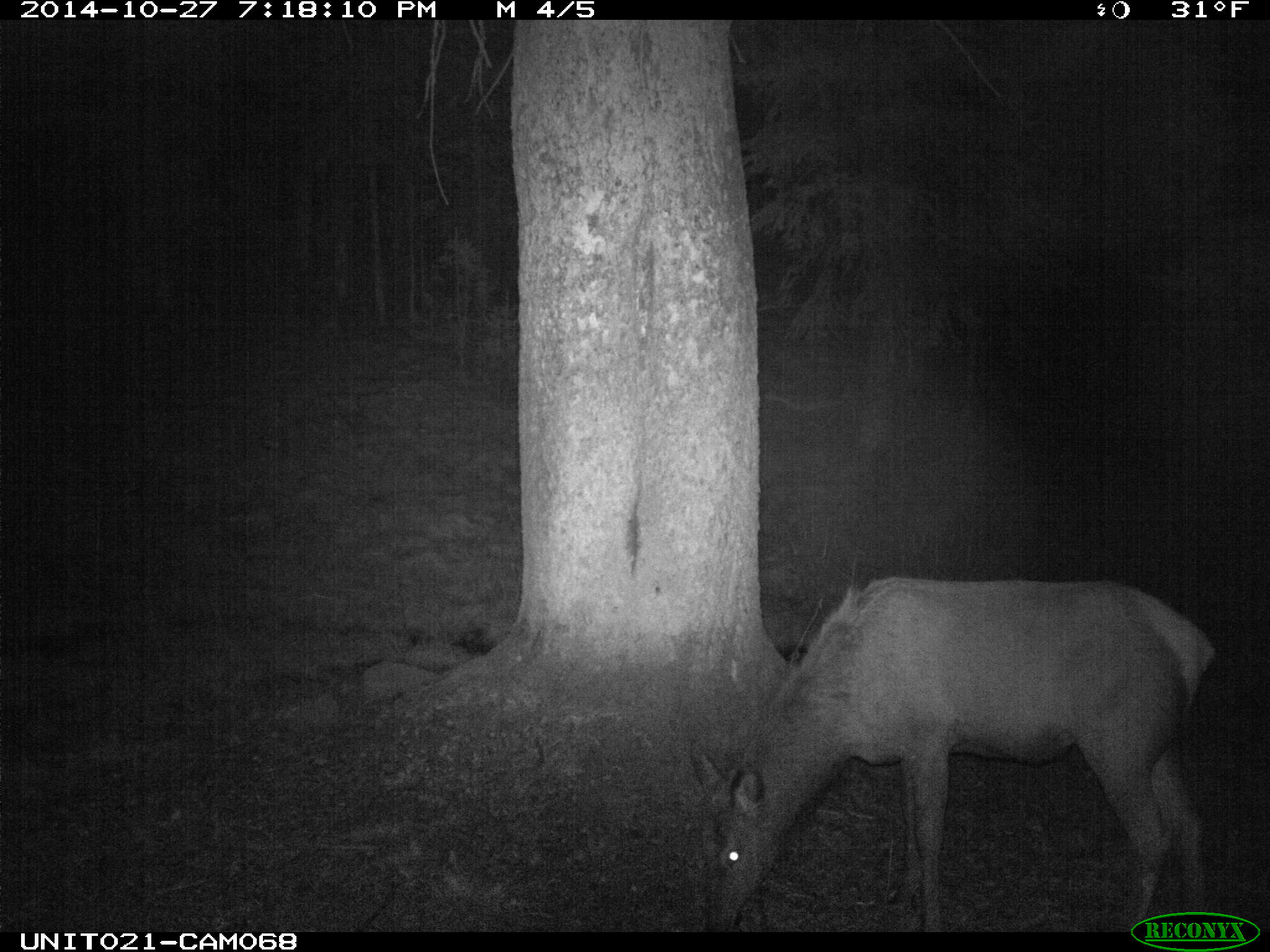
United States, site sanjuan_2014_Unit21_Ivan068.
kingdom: Animalia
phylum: Chordata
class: Mammalia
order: Artiodactyla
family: Cervidae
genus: Cervus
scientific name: Cervus elaphus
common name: red deer